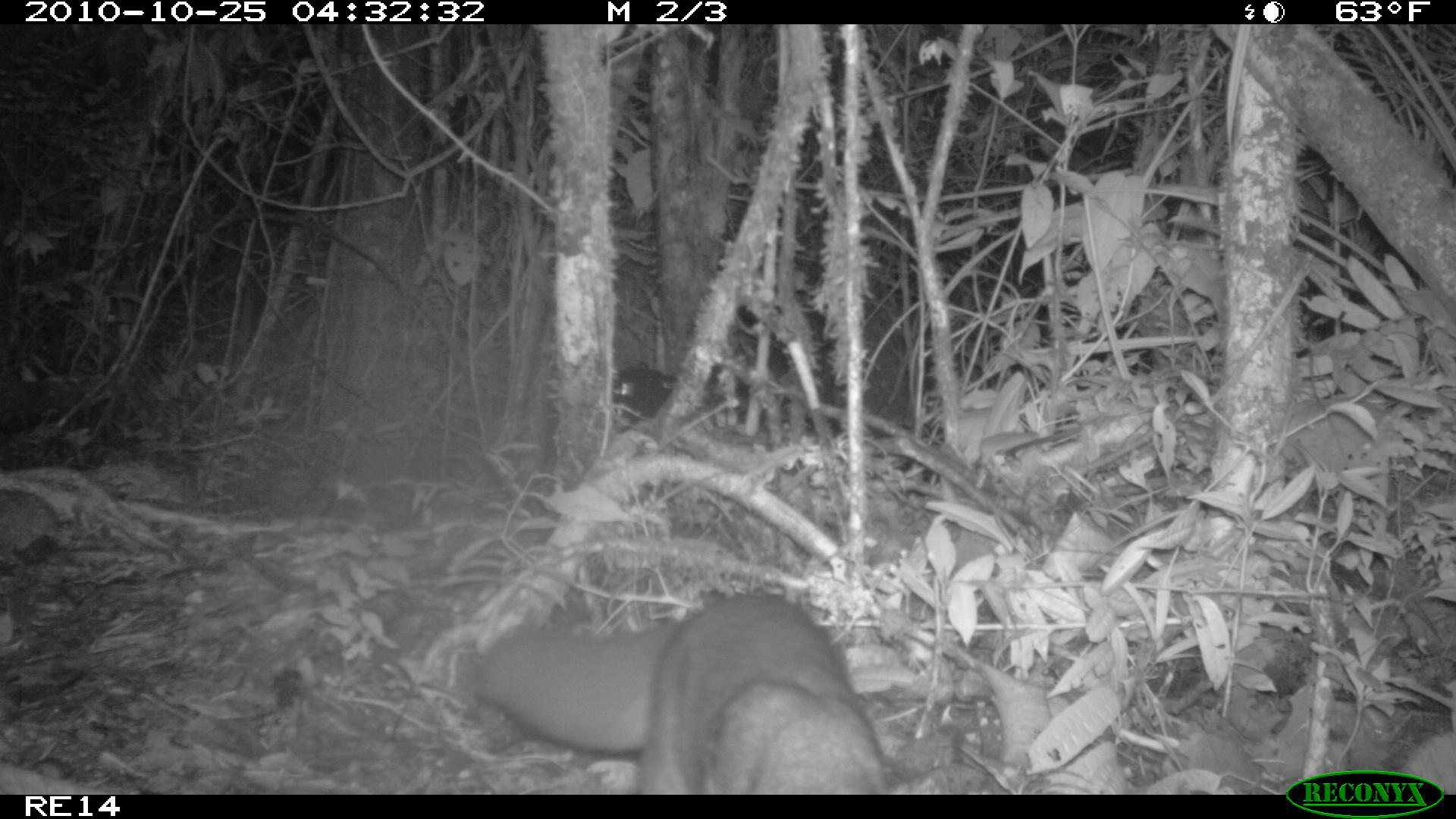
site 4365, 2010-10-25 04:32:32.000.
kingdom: Animalia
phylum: Chordata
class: Mammalia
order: Carnivora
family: Eupleridae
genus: Eupleres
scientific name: Eupleres goudotii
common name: falanouc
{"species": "Eupleres goudotii (falanouc)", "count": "1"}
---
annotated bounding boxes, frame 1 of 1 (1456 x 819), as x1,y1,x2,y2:
eupleres goudotii: 476,590,888,794; 610,335,794,425